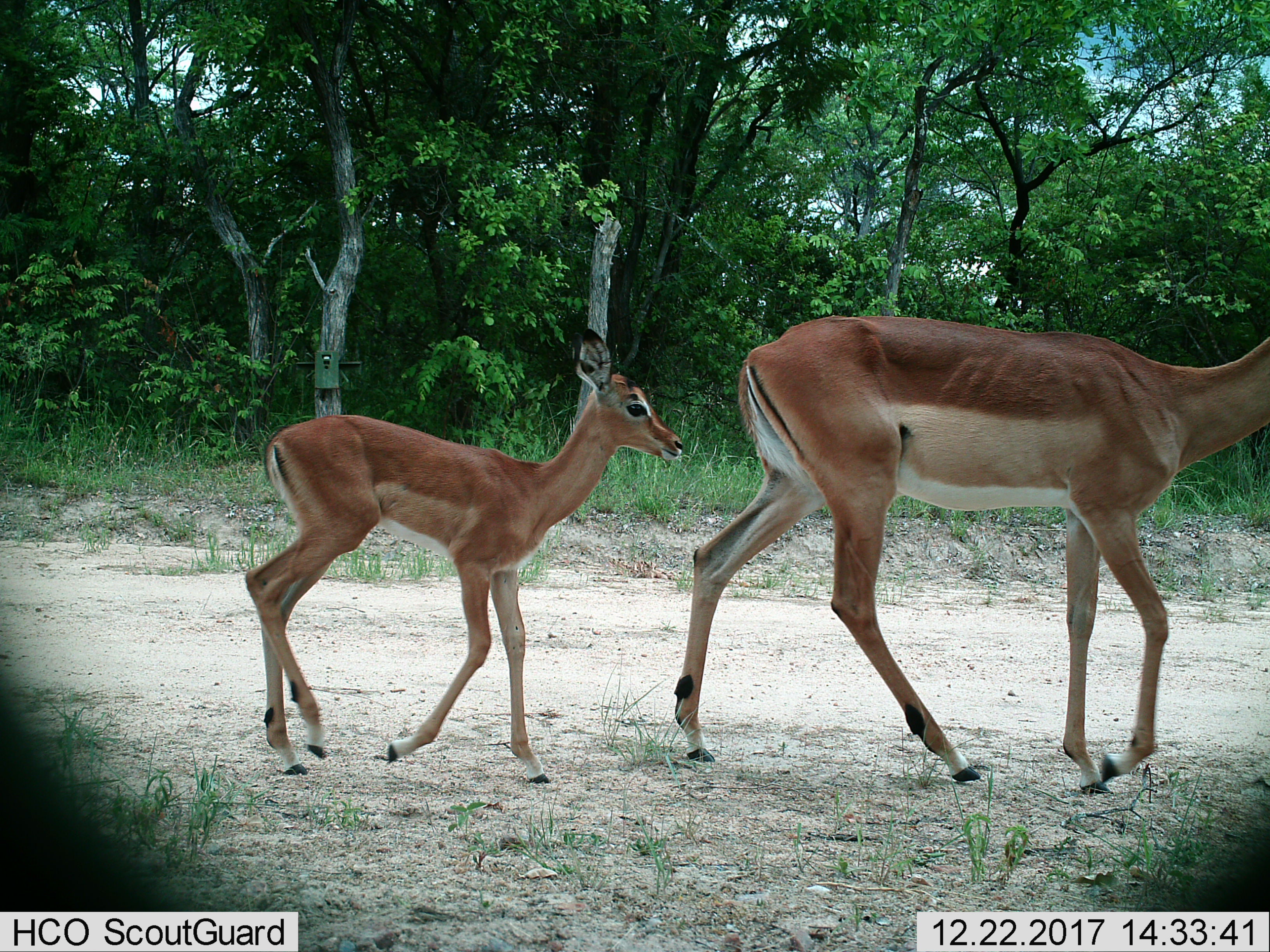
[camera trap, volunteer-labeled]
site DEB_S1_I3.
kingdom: Animalia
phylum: Chordata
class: Mammalia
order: Artiodactyla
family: Bovidae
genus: Aepyceros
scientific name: Aepyceros melampus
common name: impala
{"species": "impala (Aepyceros melampus)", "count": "2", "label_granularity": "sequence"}